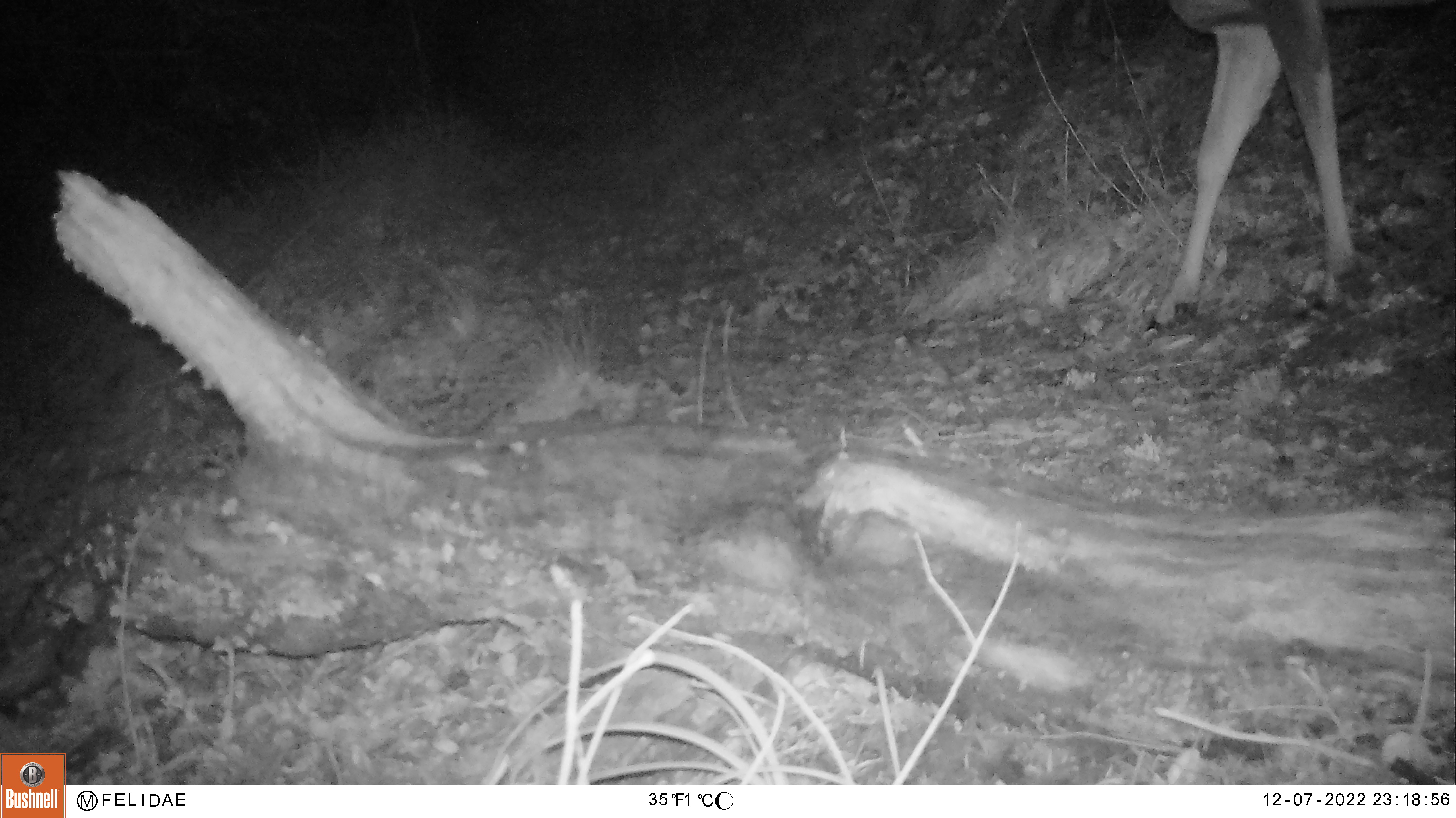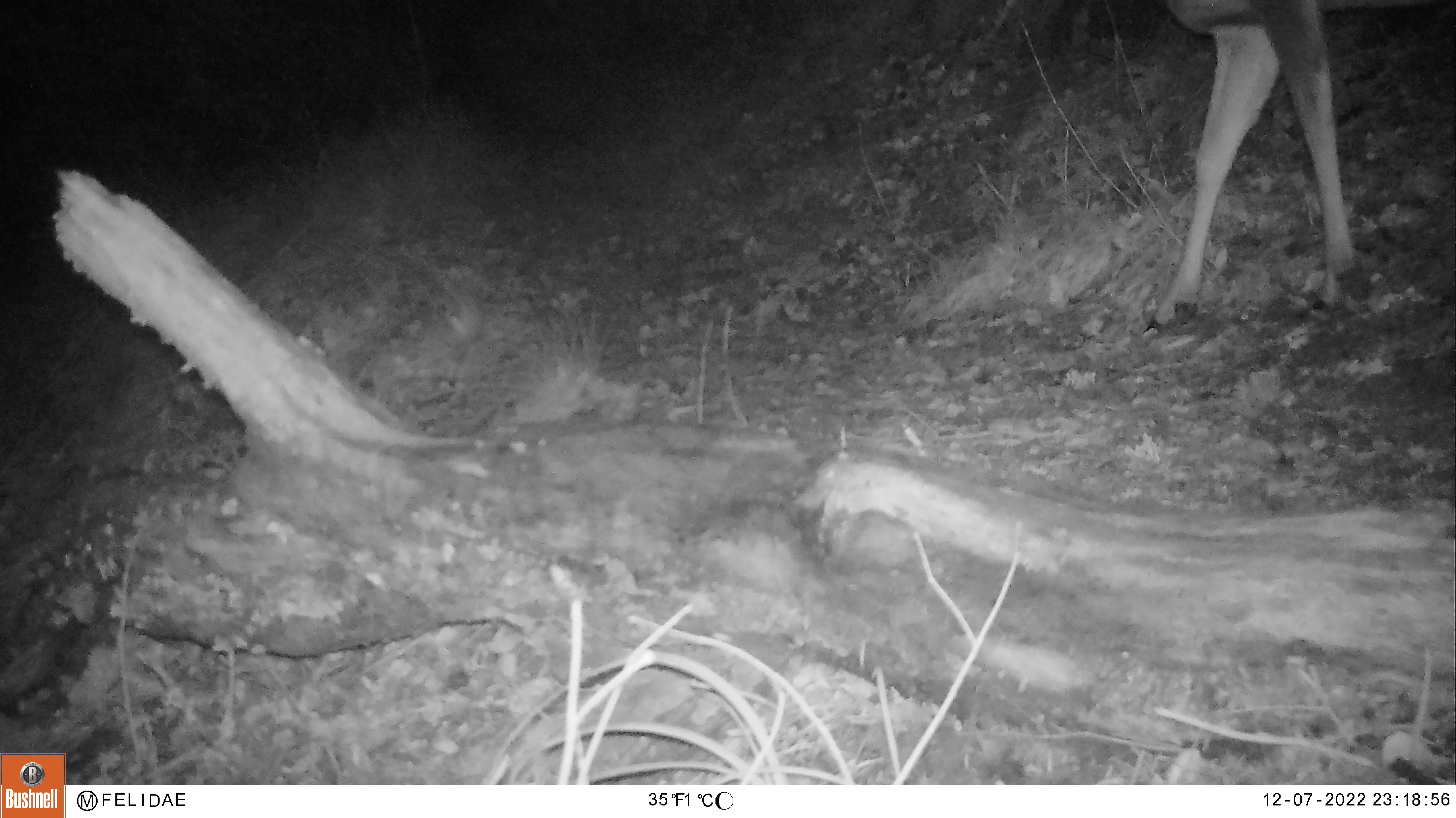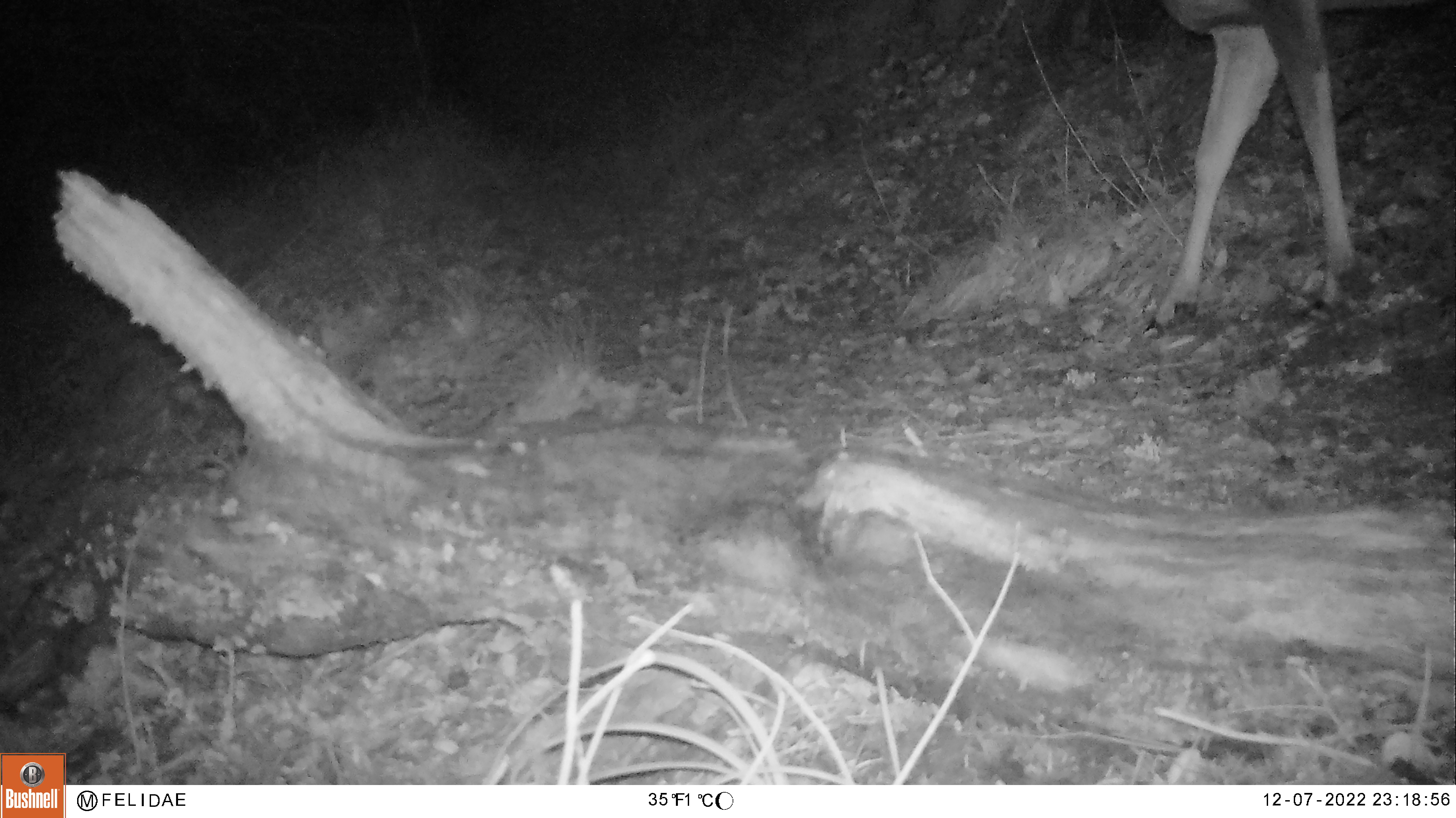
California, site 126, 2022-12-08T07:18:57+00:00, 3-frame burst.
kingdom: Animalia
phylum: Chordata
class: Mammalia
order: Artiodactyla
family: Cervidae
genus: Odocoileus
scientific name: Odocoileus hemionus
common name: mule deer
Mule deer (Odocoileus hemionus).